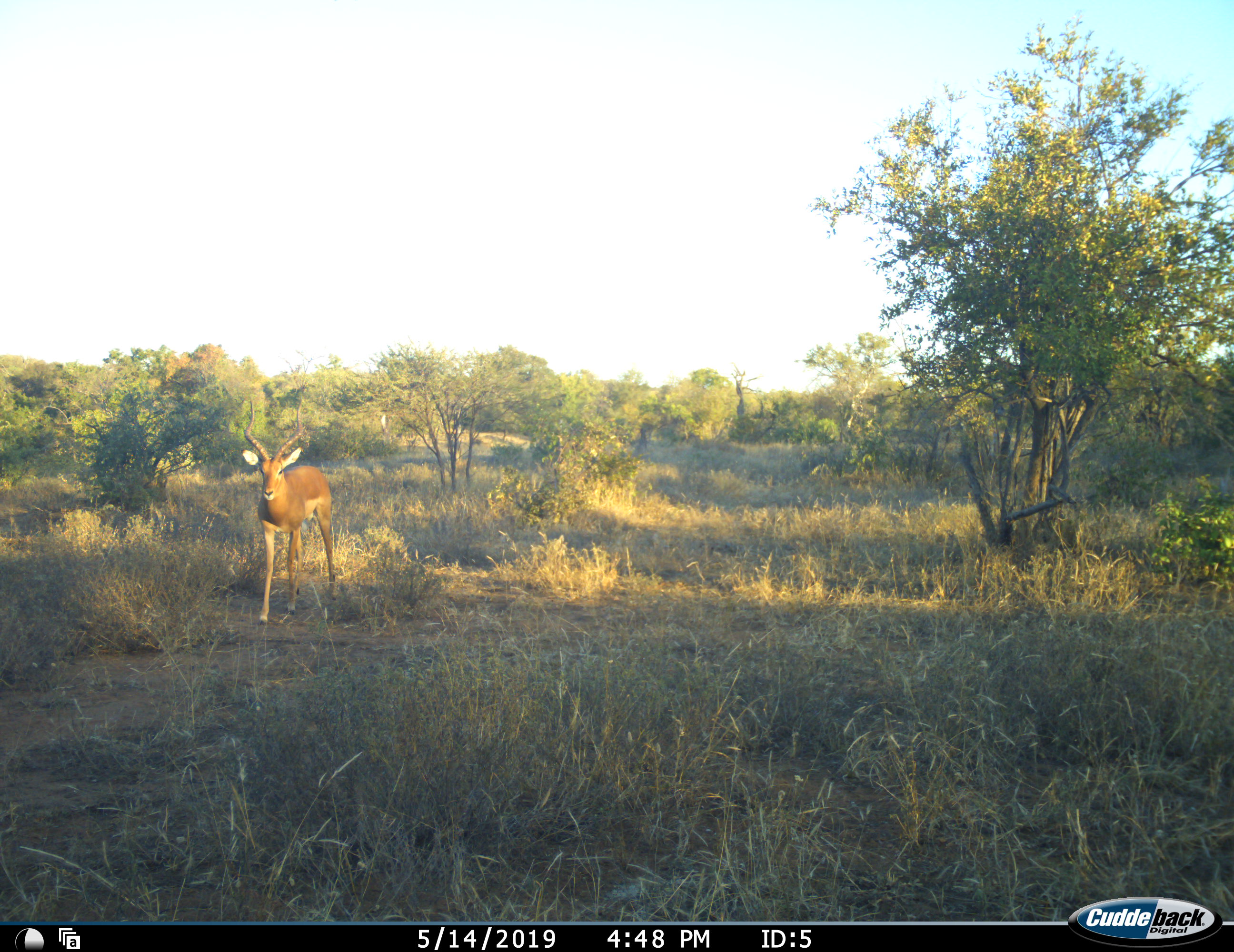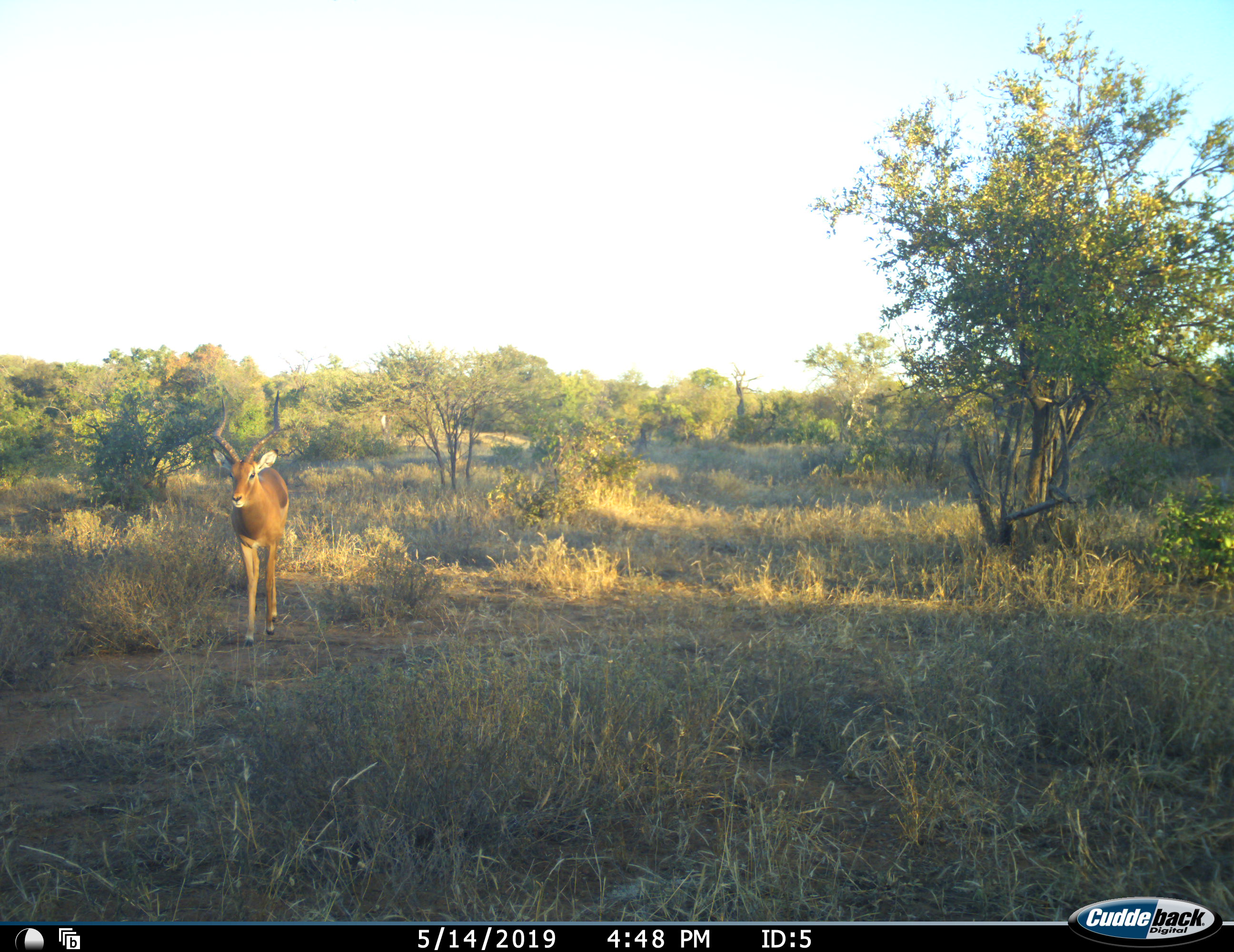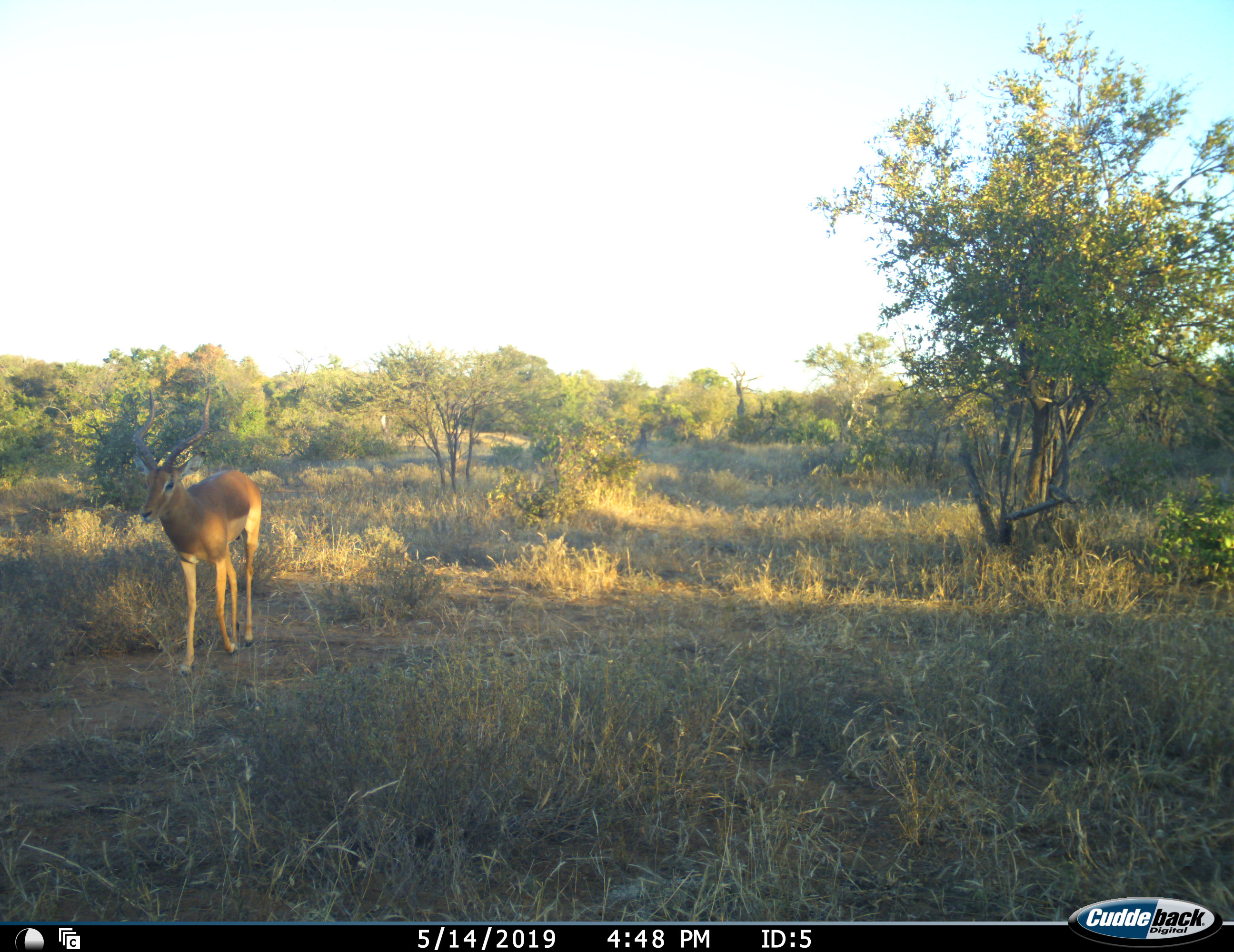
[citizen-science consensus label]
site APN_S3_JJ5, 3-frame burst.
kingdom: Animalia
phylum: Chordata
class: Mammalia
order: Artiodactyla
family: Bovidae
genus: Aepyceros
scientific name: Aepyceros melampus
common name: impala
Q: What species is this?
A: Impala (Aepyceros melampus).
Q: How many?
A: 1.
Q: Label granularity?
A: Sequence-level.